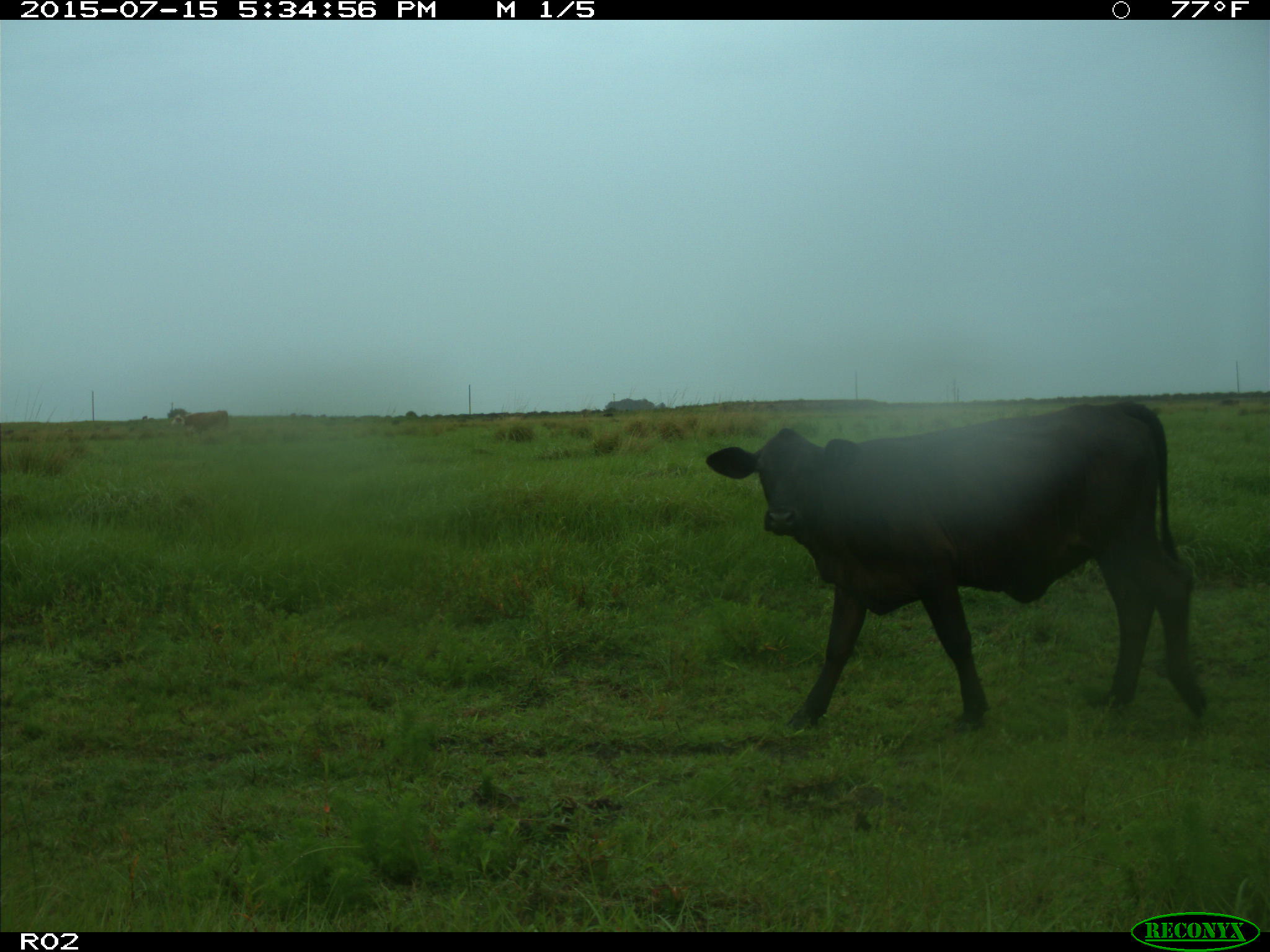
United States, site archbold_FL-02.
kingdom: Animalia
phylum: Chordata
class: Mammalia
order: Artiodactyla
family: Bovidae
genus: Bos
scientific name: Bos taurus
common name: domestic cow